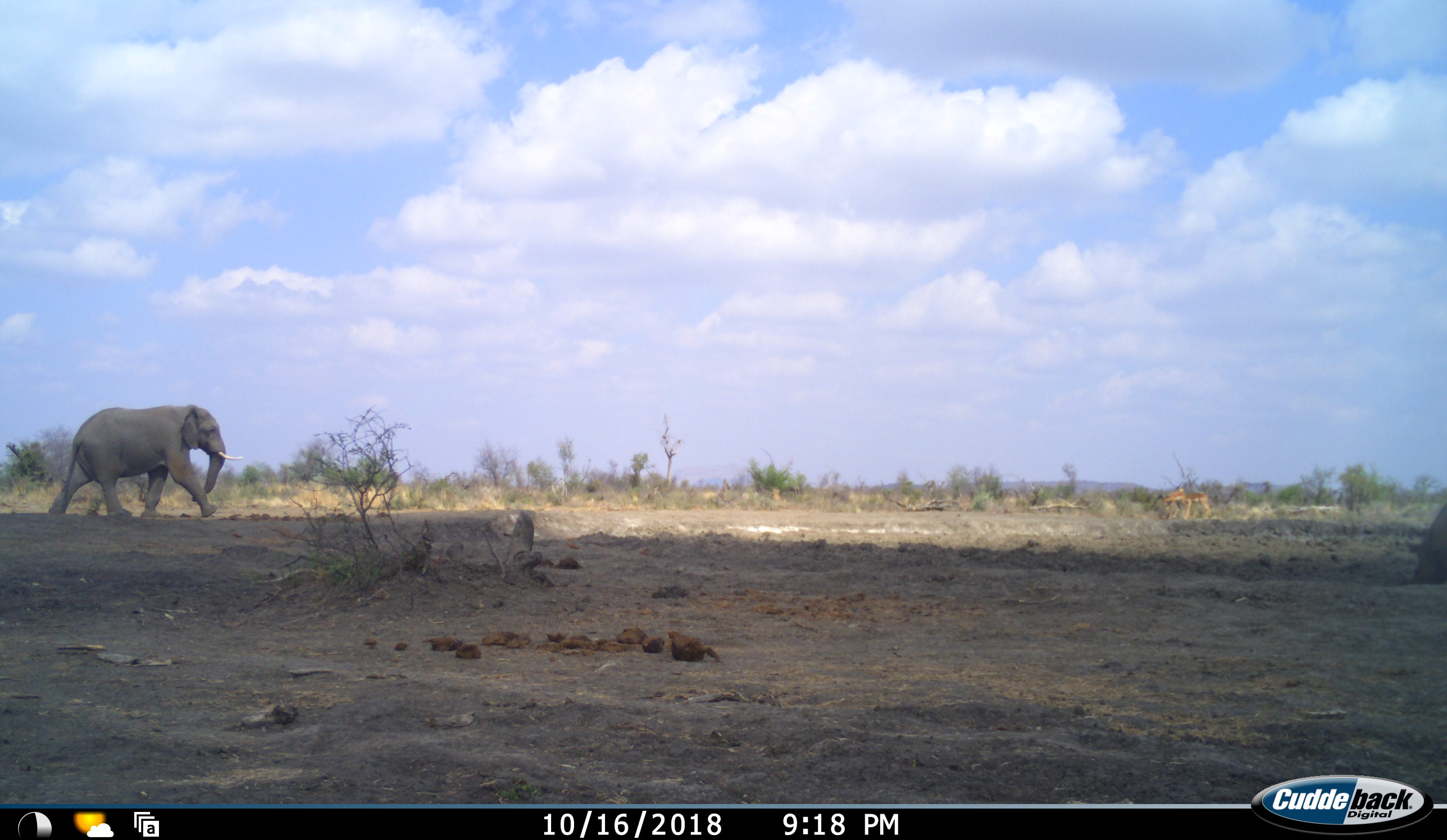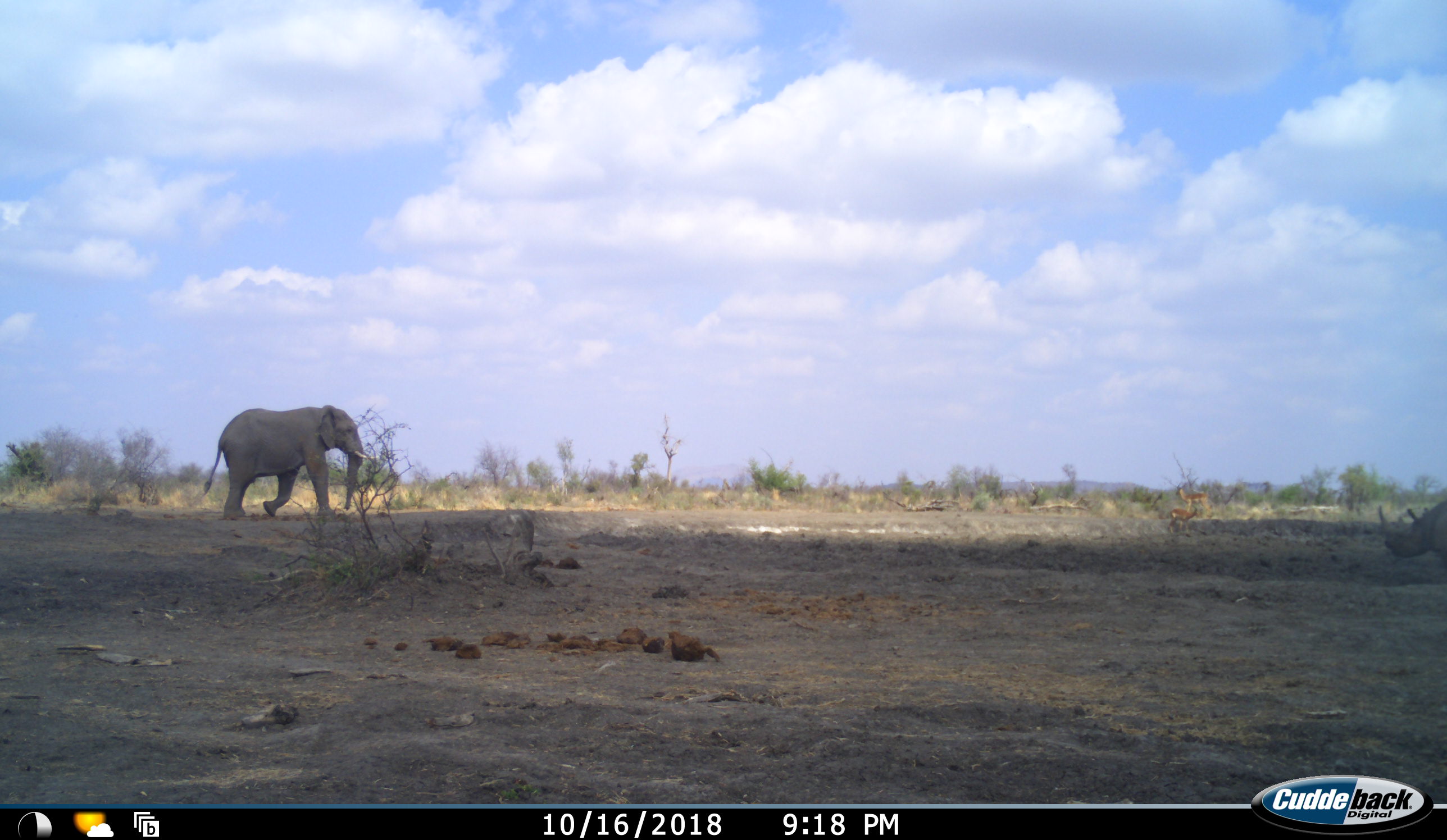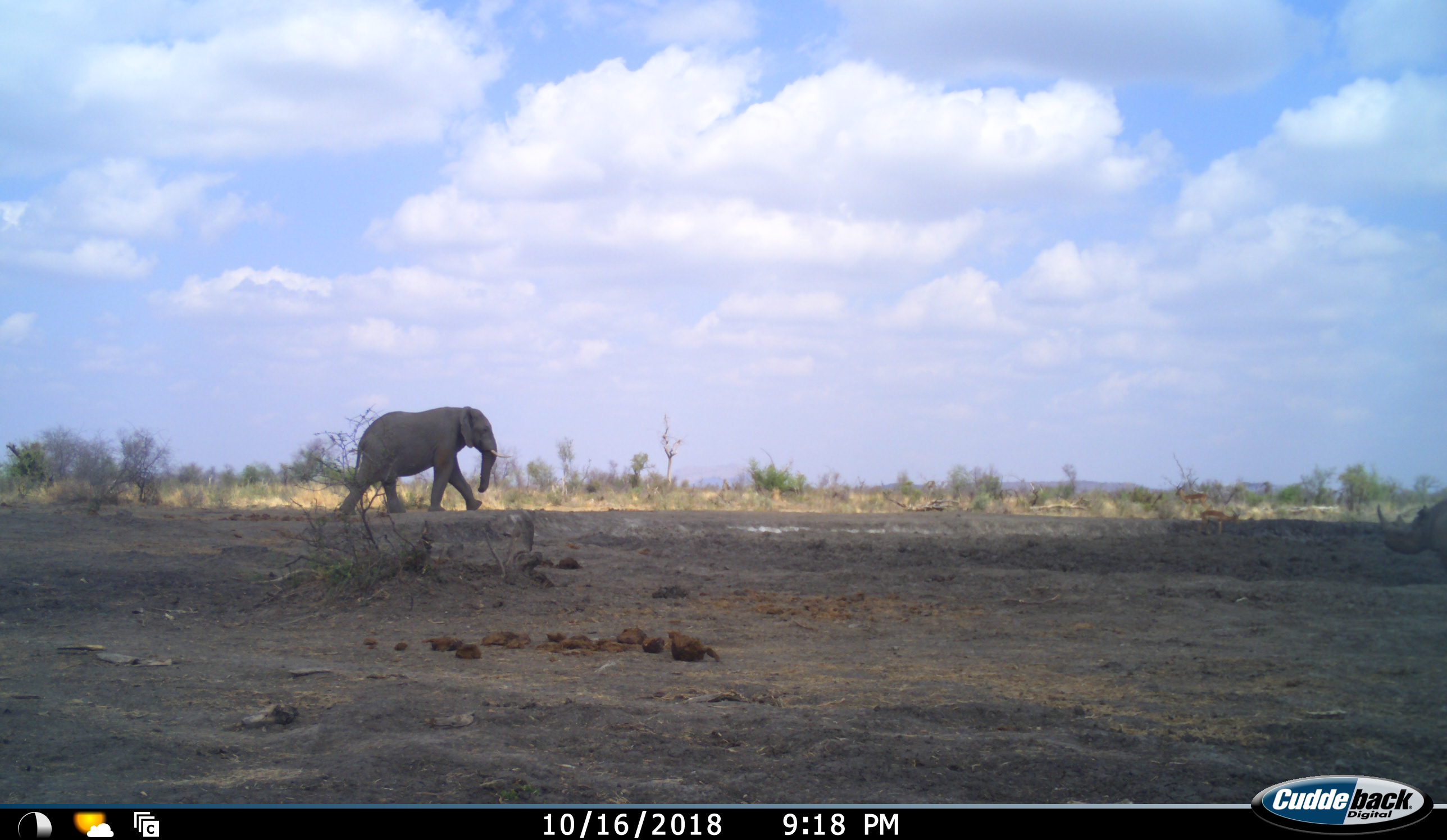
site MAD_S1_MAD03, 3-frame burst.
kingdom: Animalia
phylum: Chordata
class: Mammalia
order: Proboscidea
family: Elephantidae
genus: Loxodonta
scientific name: Loxodonta africana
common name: african bush elephant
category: elephant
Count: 1.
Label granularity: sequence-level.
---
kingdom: Animalia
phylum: Chordata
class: Mammalia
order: Artiodactyla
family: Bovidae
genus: Aepyceros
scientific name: Aepyceros melampus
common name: impala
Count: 2.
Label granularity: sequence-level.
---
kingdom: Animalia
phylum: Chordata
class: Mammalia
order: Perissodactyla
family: Rhinocerotidae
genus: Ceratotherium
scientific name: Ceratotherium simum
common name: white rhinoceros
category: rhinoceroswhite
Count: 1.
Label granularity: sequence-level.